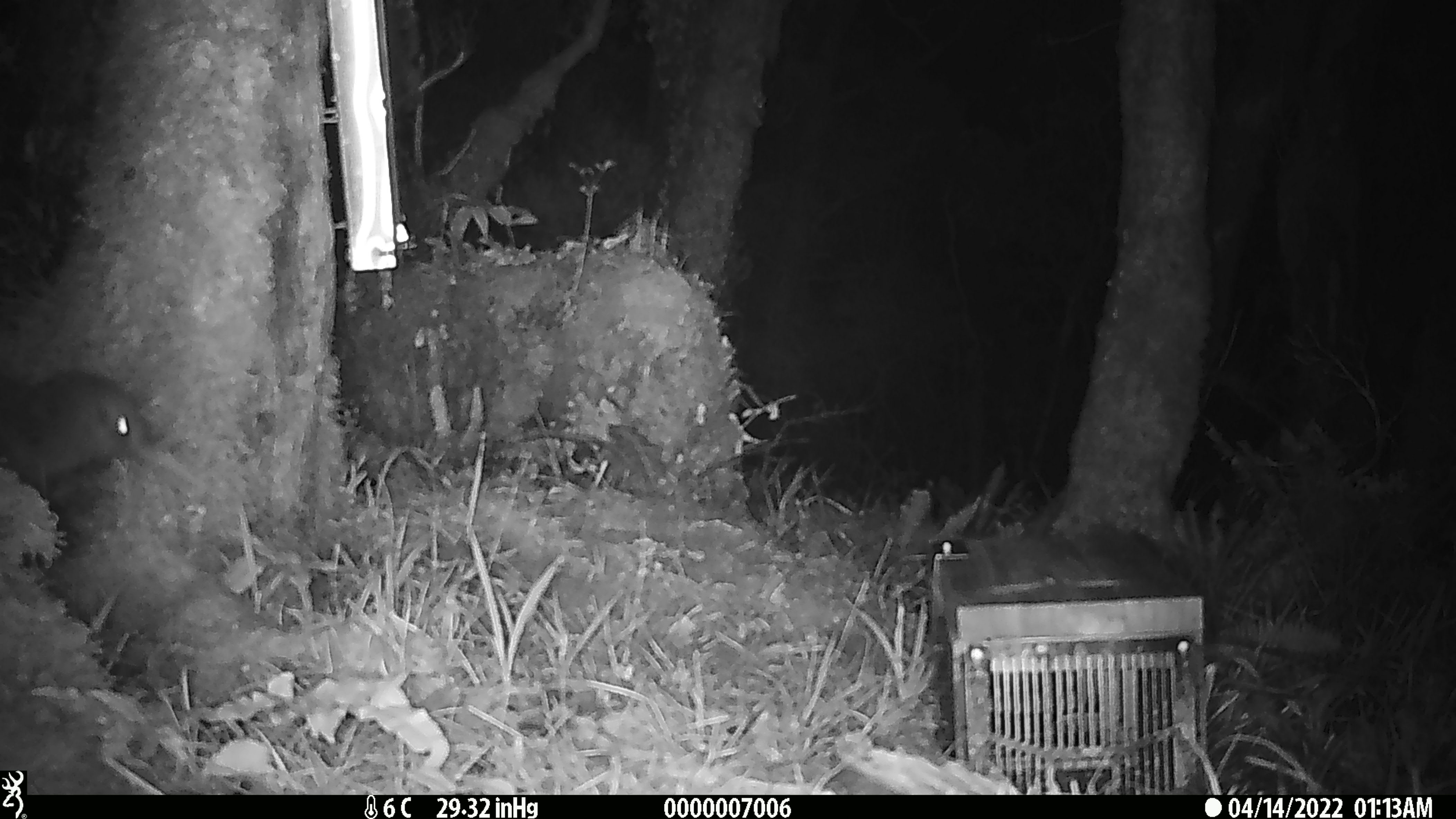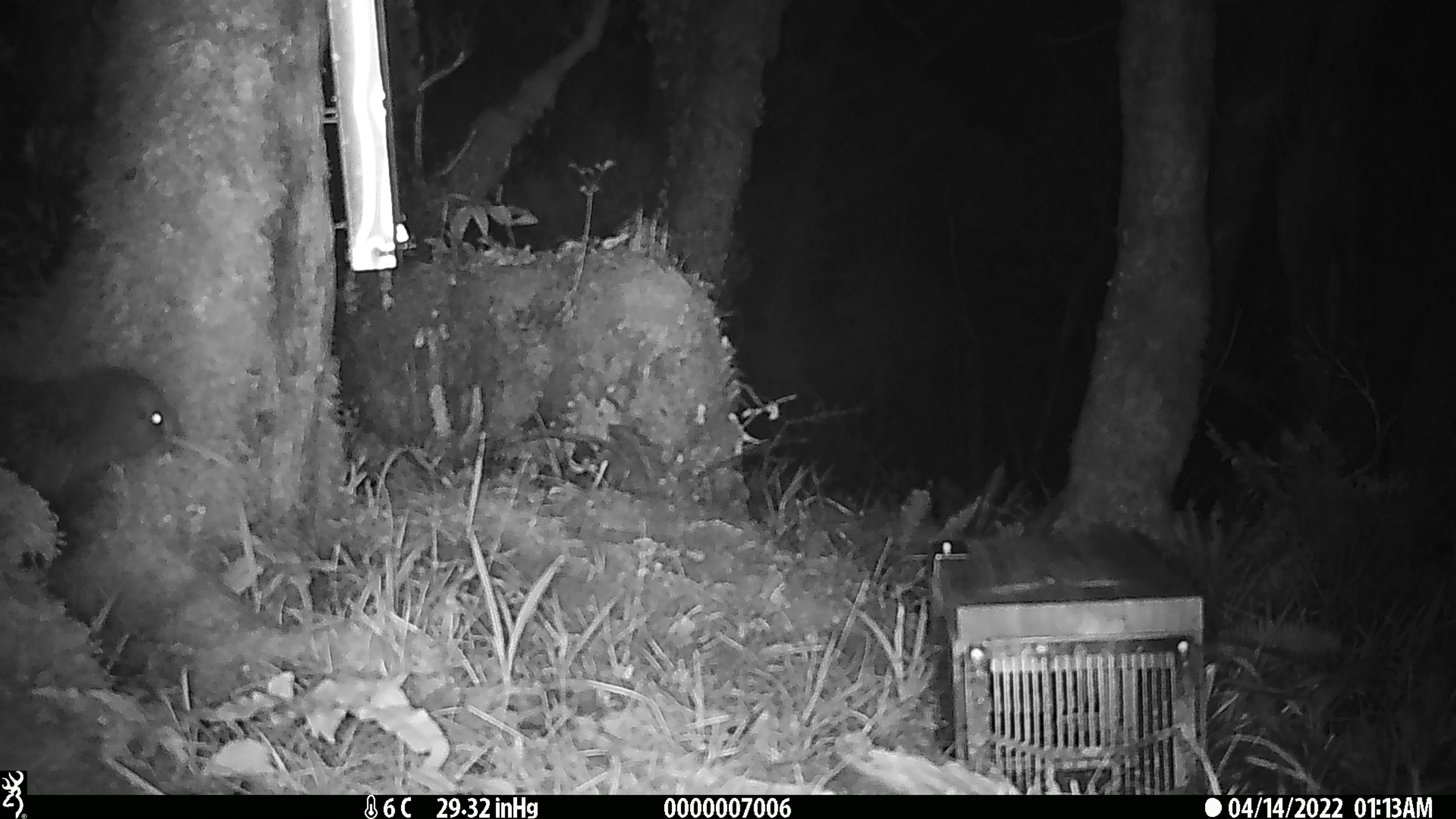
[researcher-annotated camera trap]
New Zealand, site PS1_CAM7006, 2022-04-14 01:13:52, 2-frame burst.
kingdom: Animalia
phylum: Chordata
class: Aves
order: Apterygiformes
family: Apterygidae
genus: Apteryx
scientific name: Apteryx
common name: kiwi